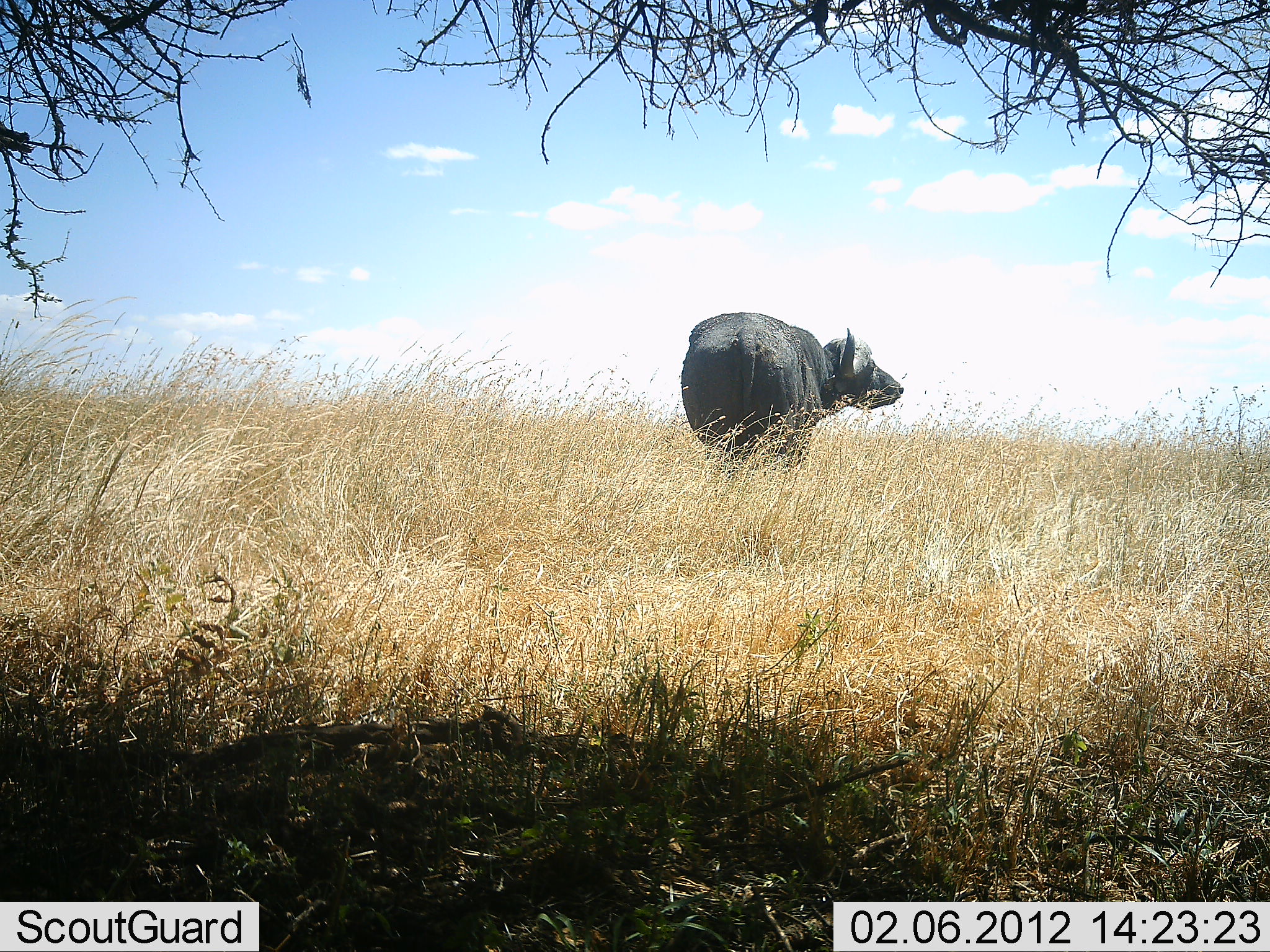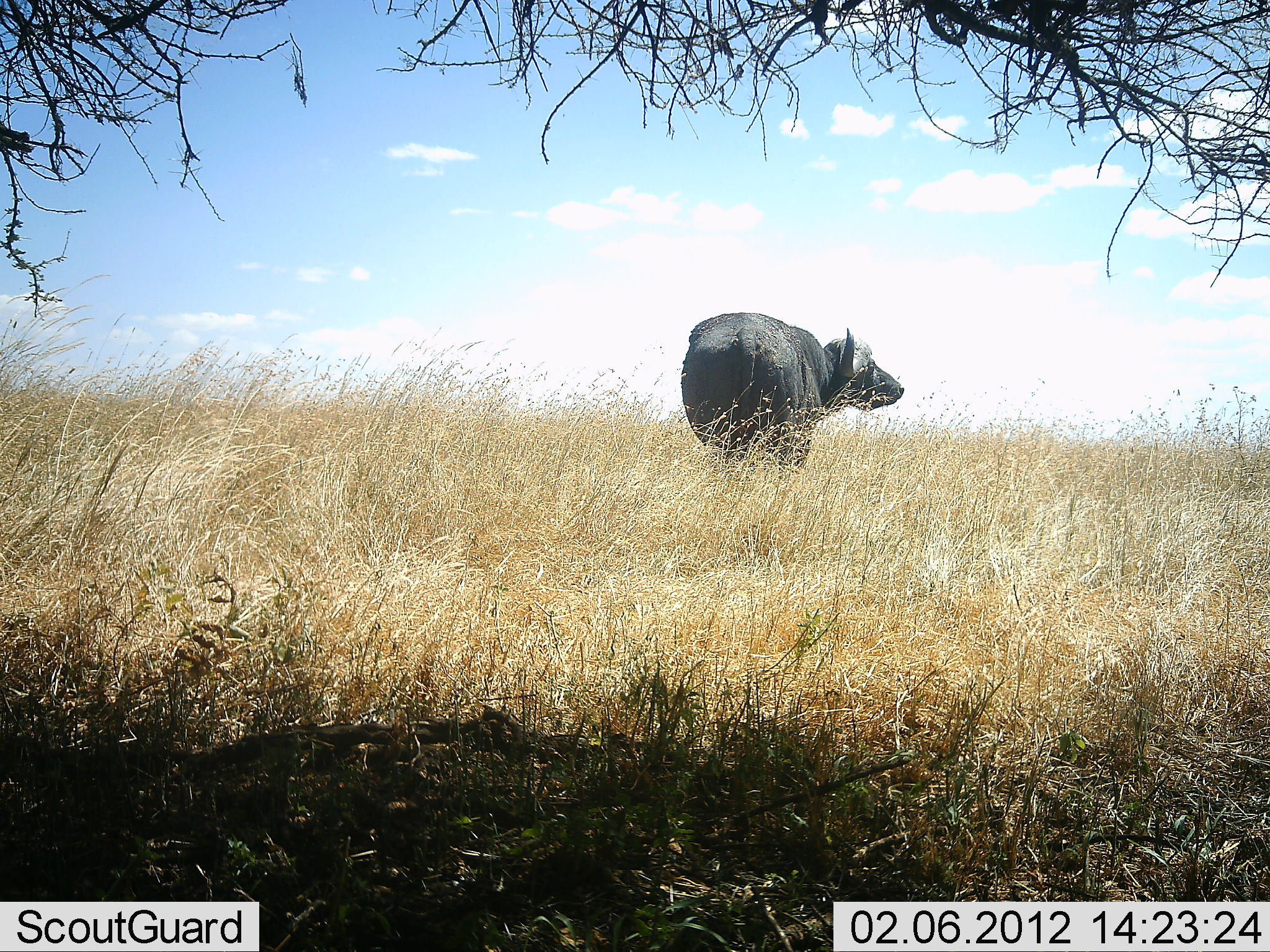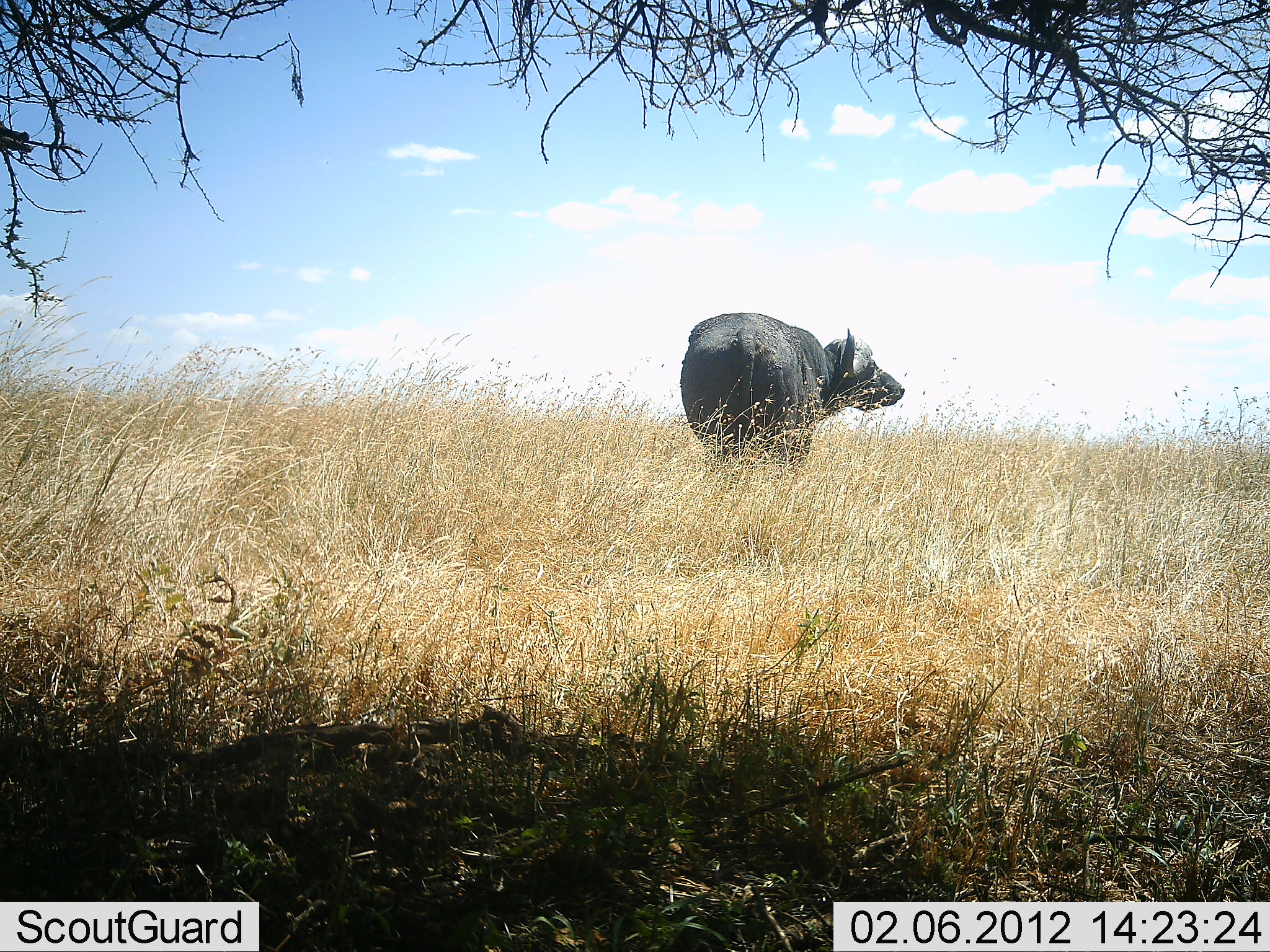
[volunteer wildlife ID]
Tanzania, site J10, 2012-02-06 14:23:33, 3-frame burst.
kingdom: Animalia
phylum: Chordata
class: Mammalia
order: Artiodactyla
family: Bovidae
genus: Syncerus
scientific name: Syncerus caffer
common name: cape buffalo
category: buffalo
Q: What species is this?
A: Buffalo (cape buffalo) (Syncerus caffer).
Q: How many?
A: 1.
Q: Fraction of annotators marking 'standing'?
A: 84%.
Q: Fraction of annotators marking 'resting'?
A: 0%.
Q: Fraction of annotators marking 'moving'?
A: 16%.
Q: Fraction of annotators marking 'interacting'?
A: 0%.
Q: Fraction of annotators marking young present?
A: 0%.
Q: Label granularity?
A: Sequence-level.